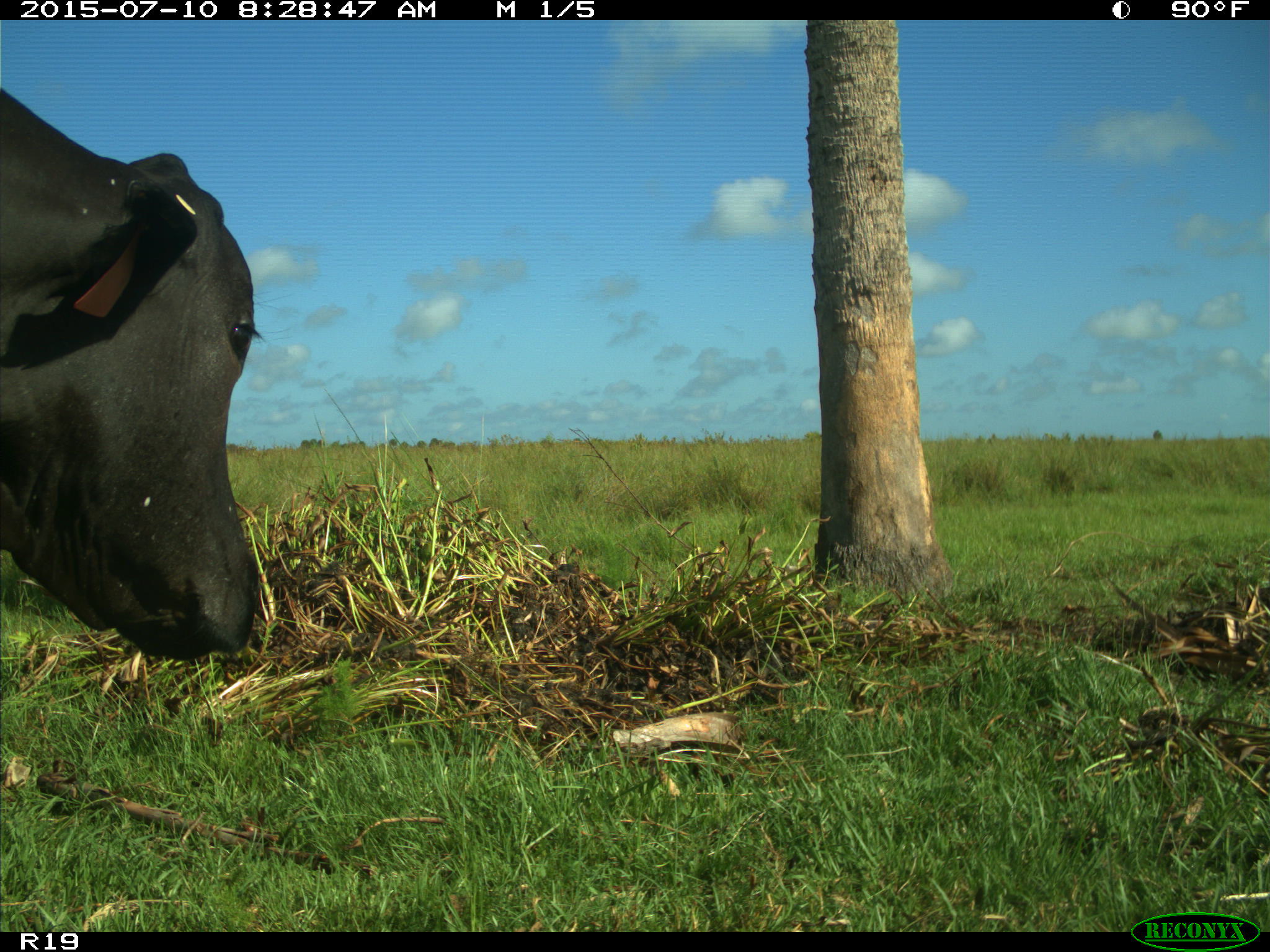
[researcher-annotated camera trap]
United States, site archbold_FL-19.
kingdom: Animalia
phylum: Chordata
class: Mammalia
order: Artiodactyla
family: Bovidae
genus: Bos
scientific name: Bos taurus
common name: domestic cow